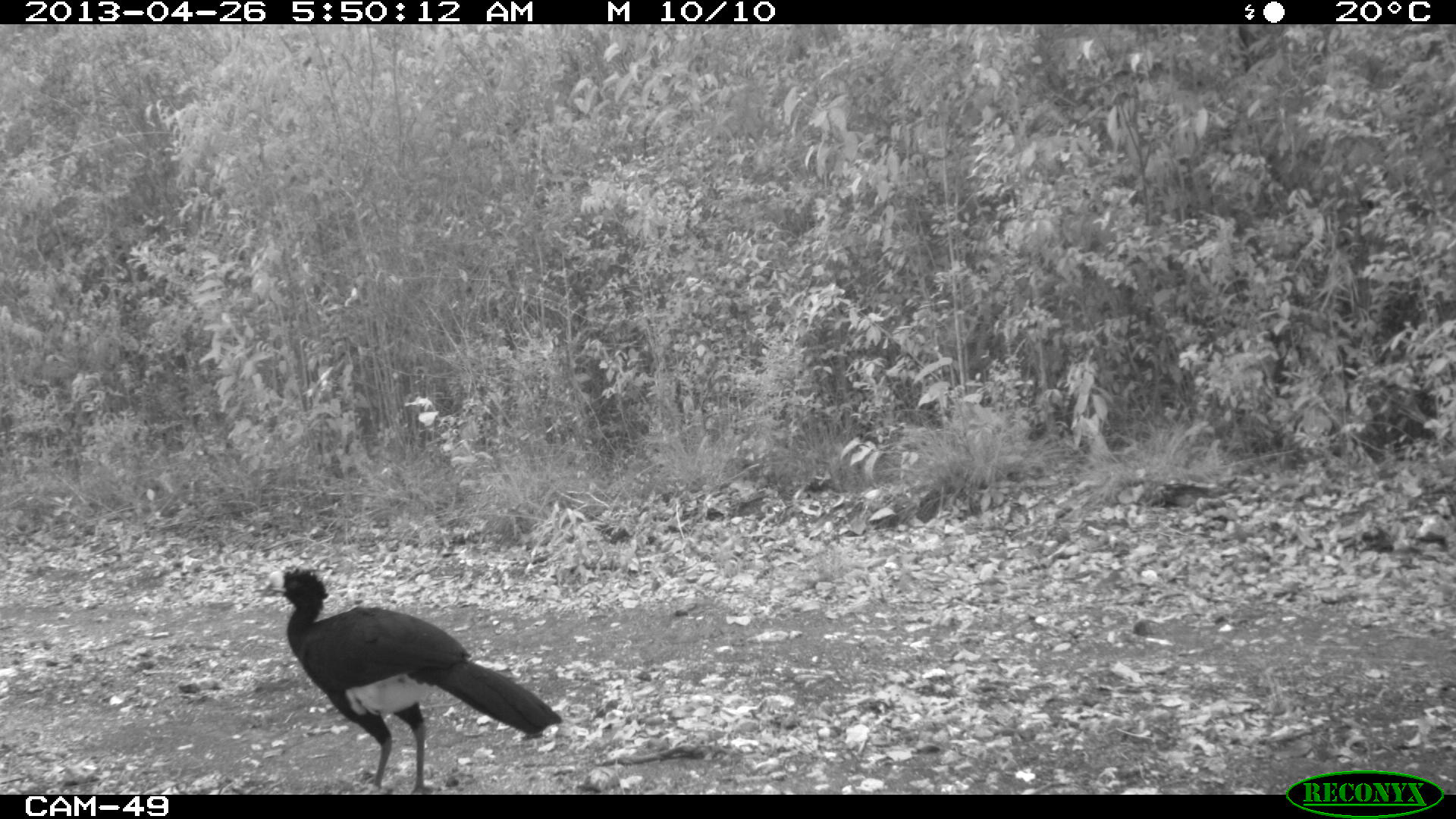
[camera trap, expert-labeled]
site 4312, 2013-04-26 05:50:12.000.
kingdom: Animalia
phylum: Chordata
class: Aves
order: Galliformes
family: Cracidae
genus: Crax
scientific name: Crax rubra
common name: great curassow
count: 1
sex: male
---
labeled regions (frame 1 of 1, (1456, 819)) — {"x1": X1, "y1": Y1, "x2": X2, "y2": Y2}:
crax rubra: {"x1": 259, "y1": 565, "x2": 562, "y2": 794}